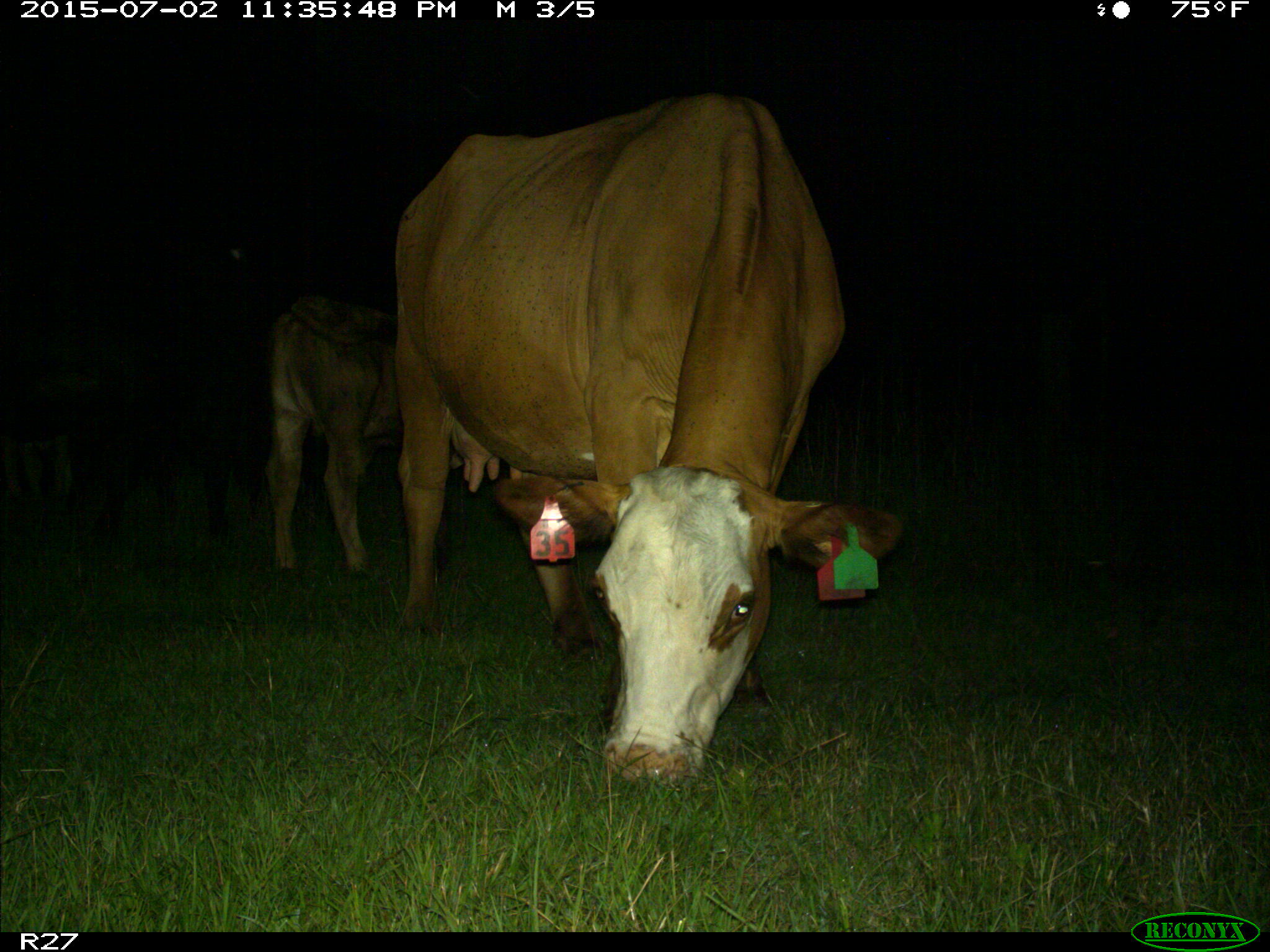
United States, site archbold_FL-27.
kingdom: Animalia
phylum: Chordata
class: Mammalia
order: Artiodactyla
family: Bovidae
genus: Bos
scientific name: Bos taurus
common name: domestic cow